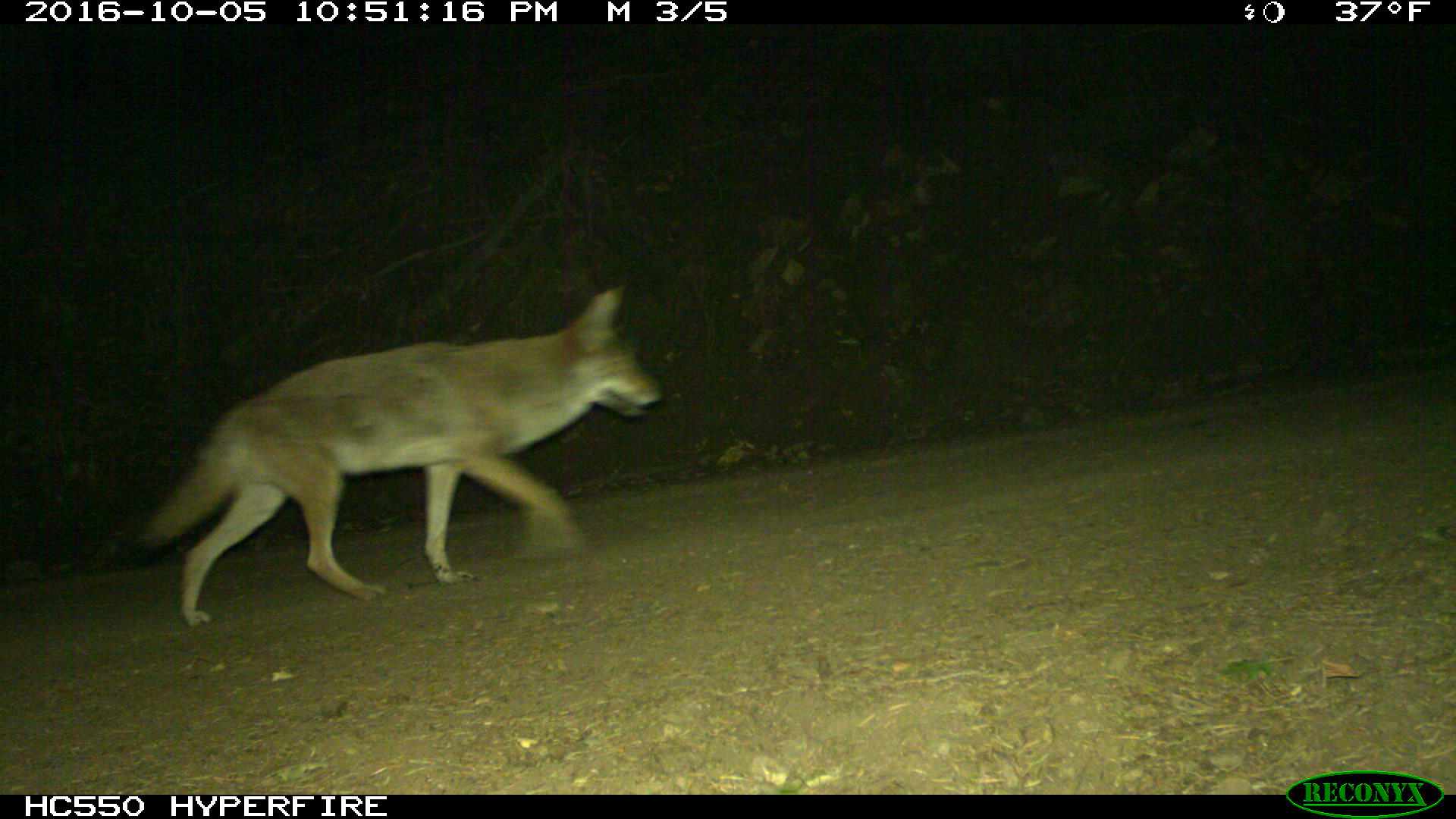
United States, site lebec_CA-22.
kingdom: Animalia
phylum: Chordata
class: Mammalia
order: Carnivora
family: Canidae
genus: Canis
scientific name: Canis latrans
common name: coyote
Canis latrans (coyote).